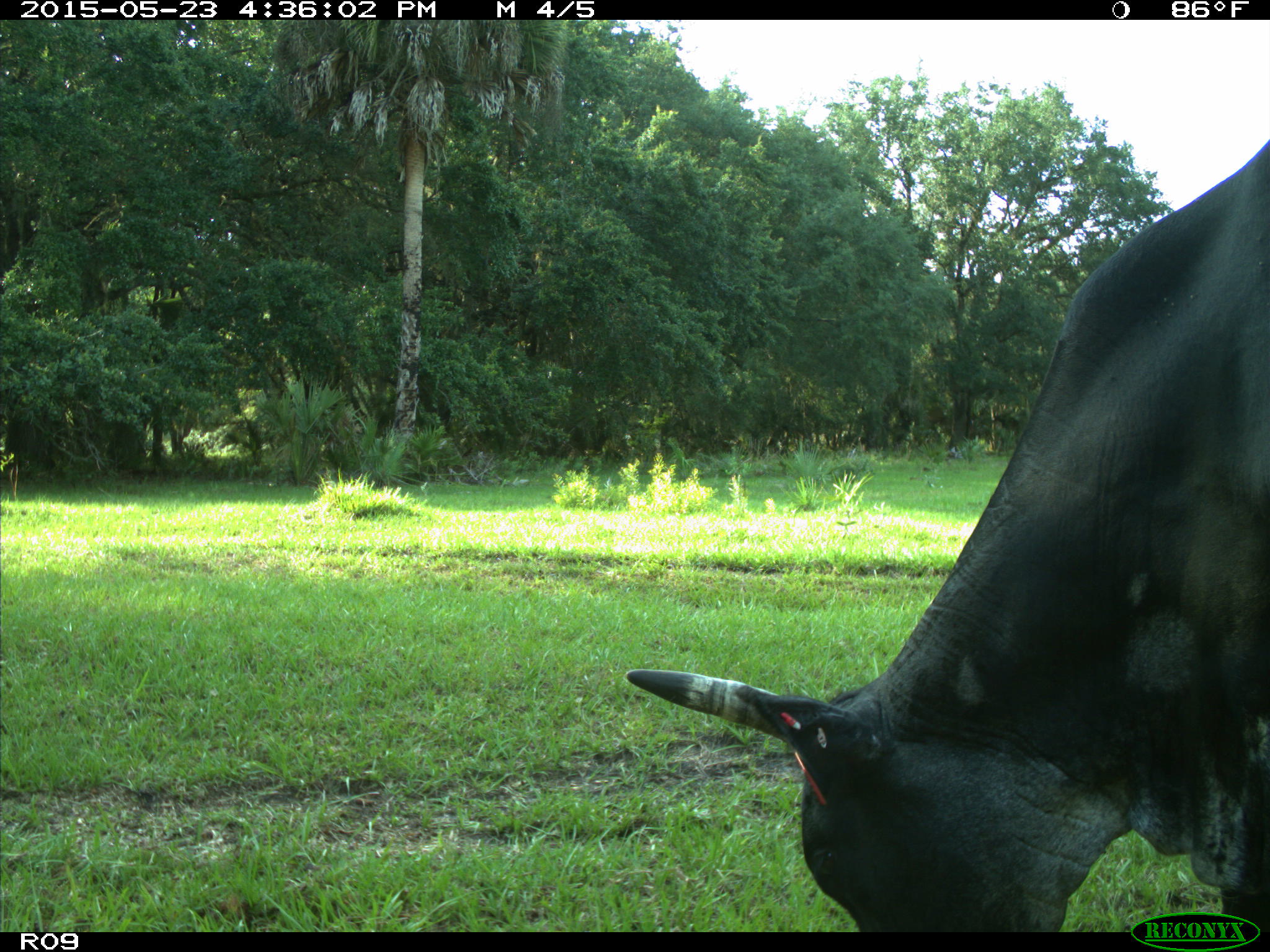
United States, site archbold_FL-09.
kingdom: Animalia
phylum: Chordata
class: Mammalia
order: Artiodactyla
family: Bovidae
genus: Bos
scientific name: Bos taurus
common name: domestic cow